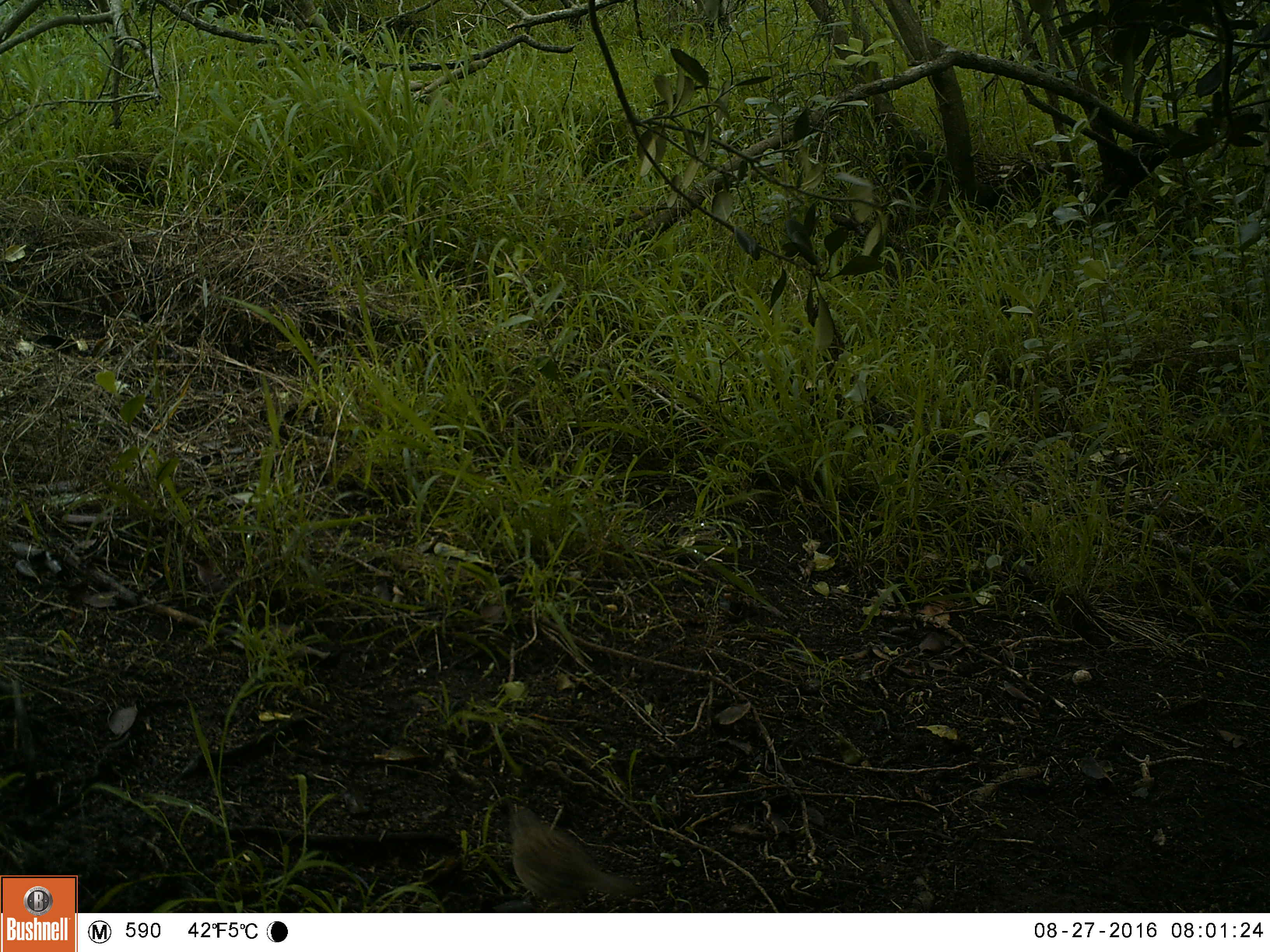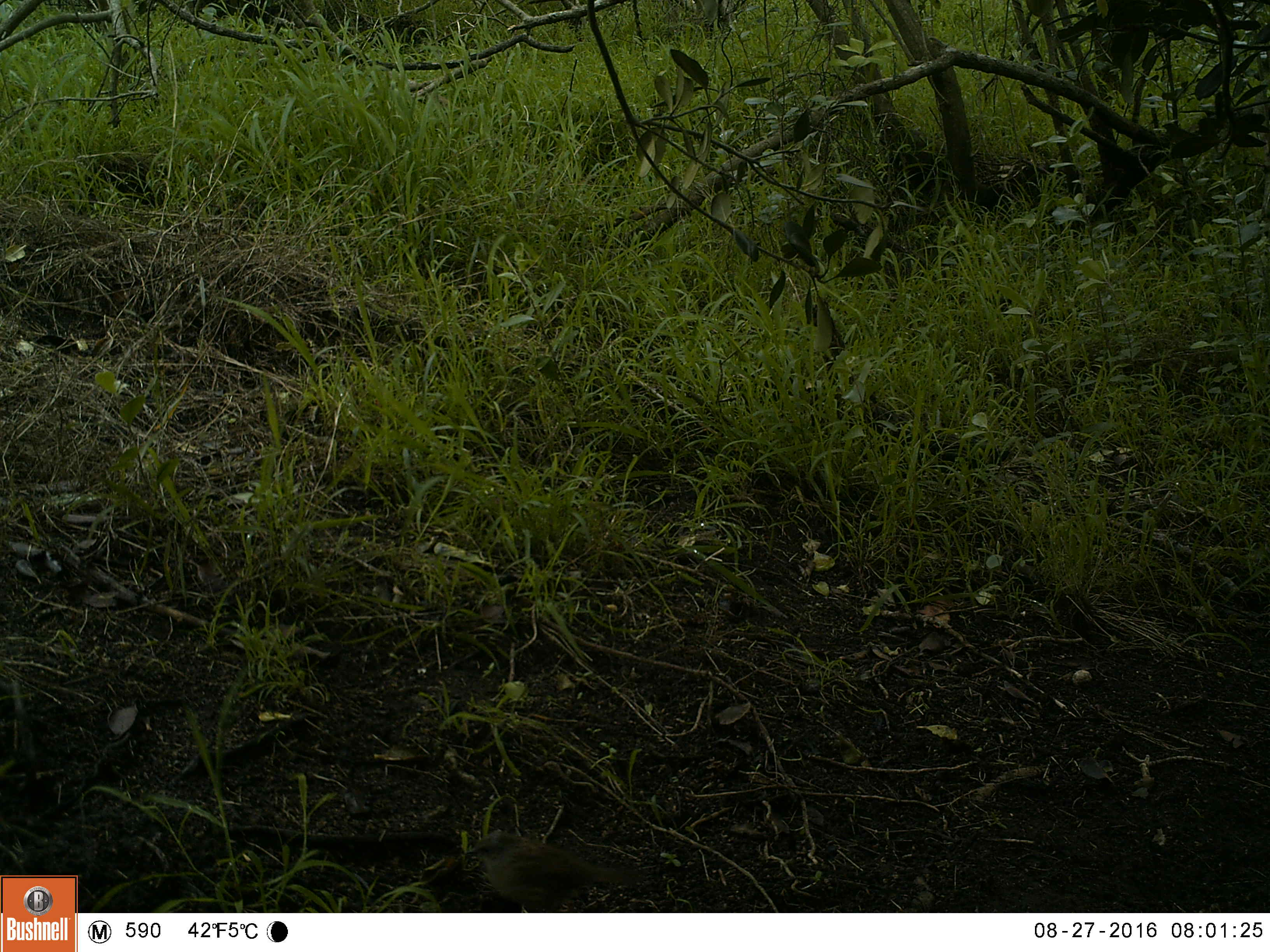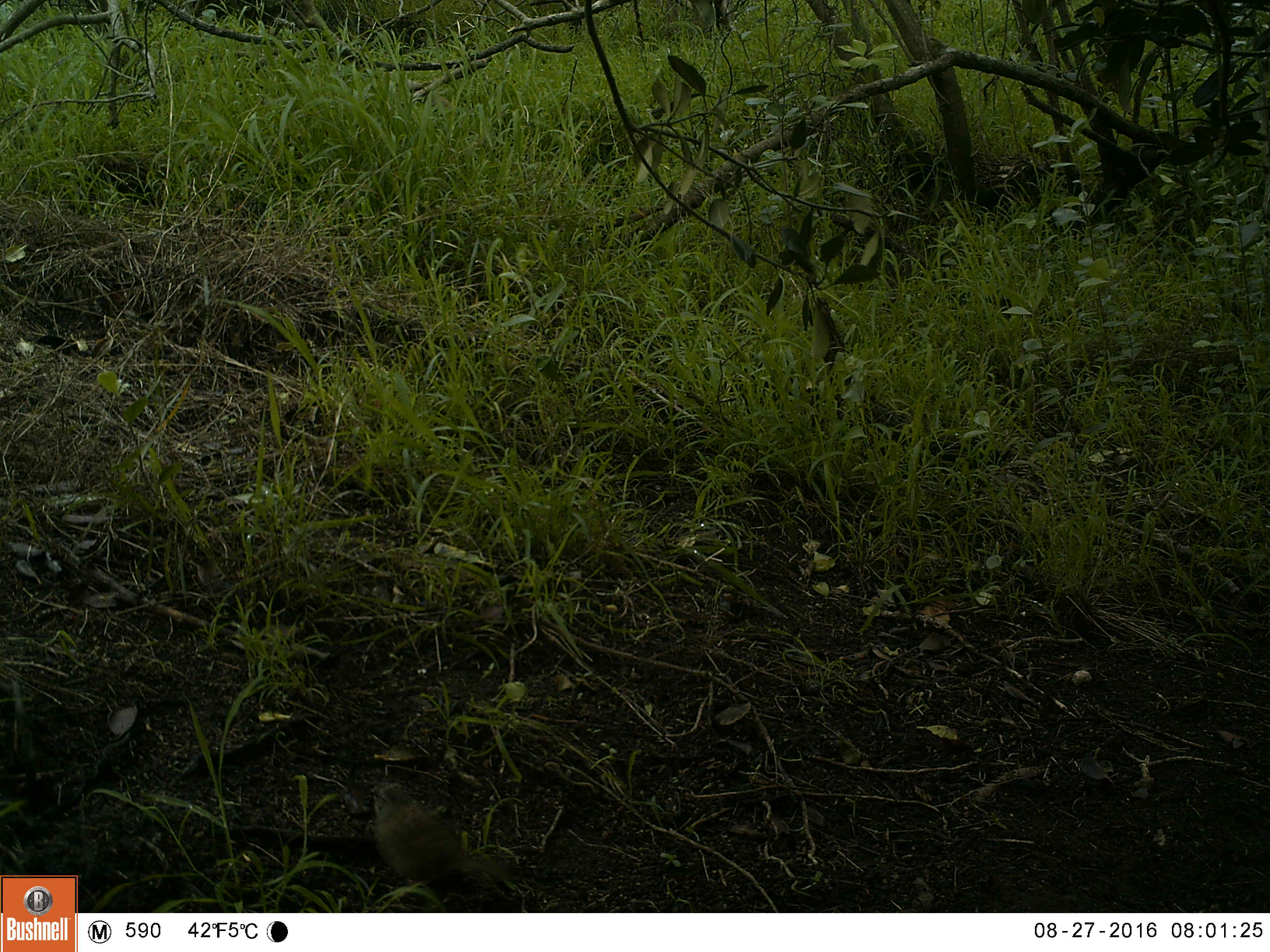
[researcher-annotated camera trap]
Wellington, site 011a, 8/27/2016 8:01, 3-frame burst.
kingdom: Animalia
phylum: Chordata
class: Aves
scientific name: Aves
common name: bird